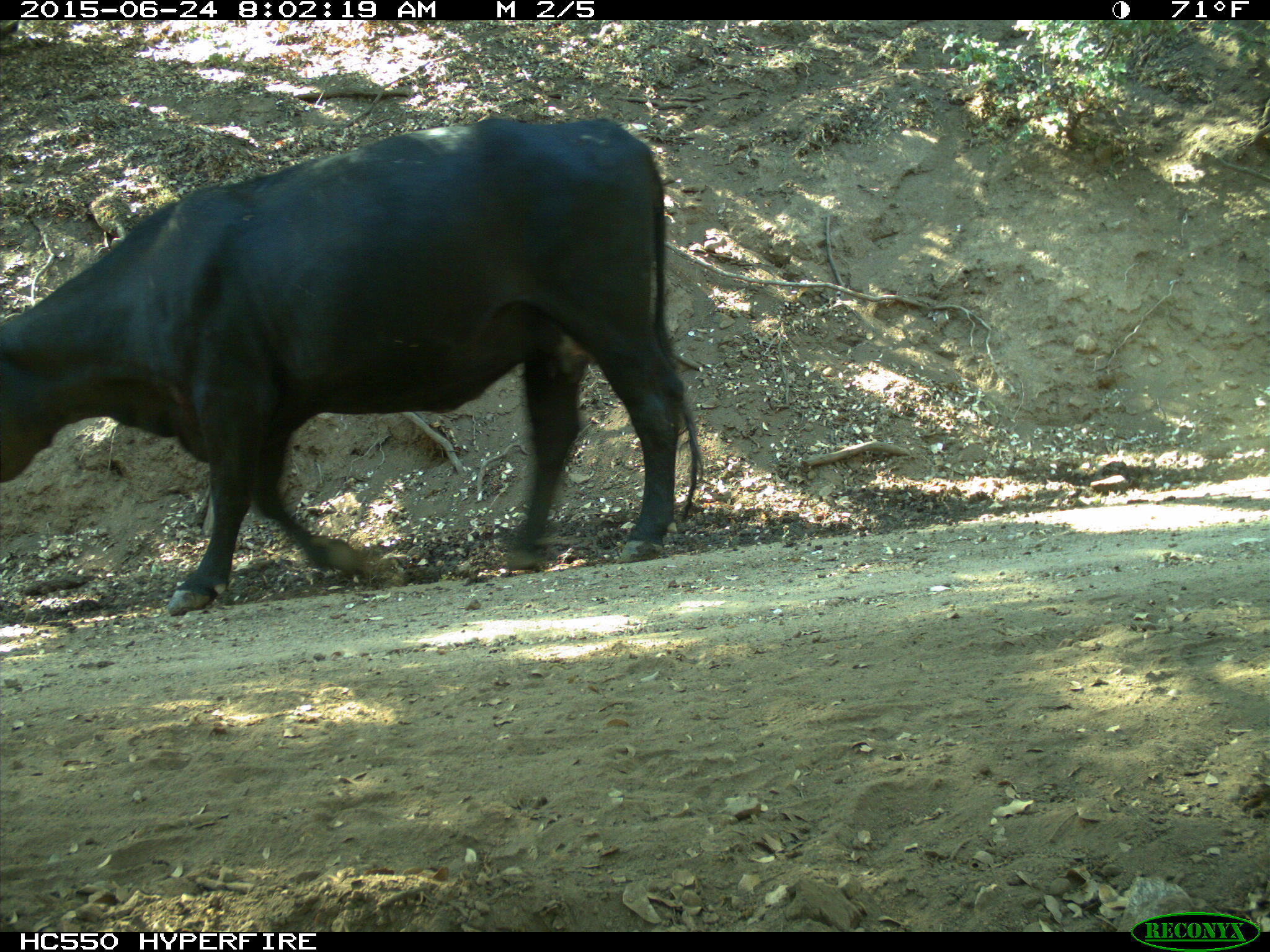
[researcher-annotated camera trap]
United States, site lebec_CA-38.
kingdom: Animalia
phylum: Chordata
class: Mammalia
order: Artiodactyla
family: Bovidae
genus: Bos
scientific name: Bos taurus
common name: domestic cow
Bos taurus (domestic cow).